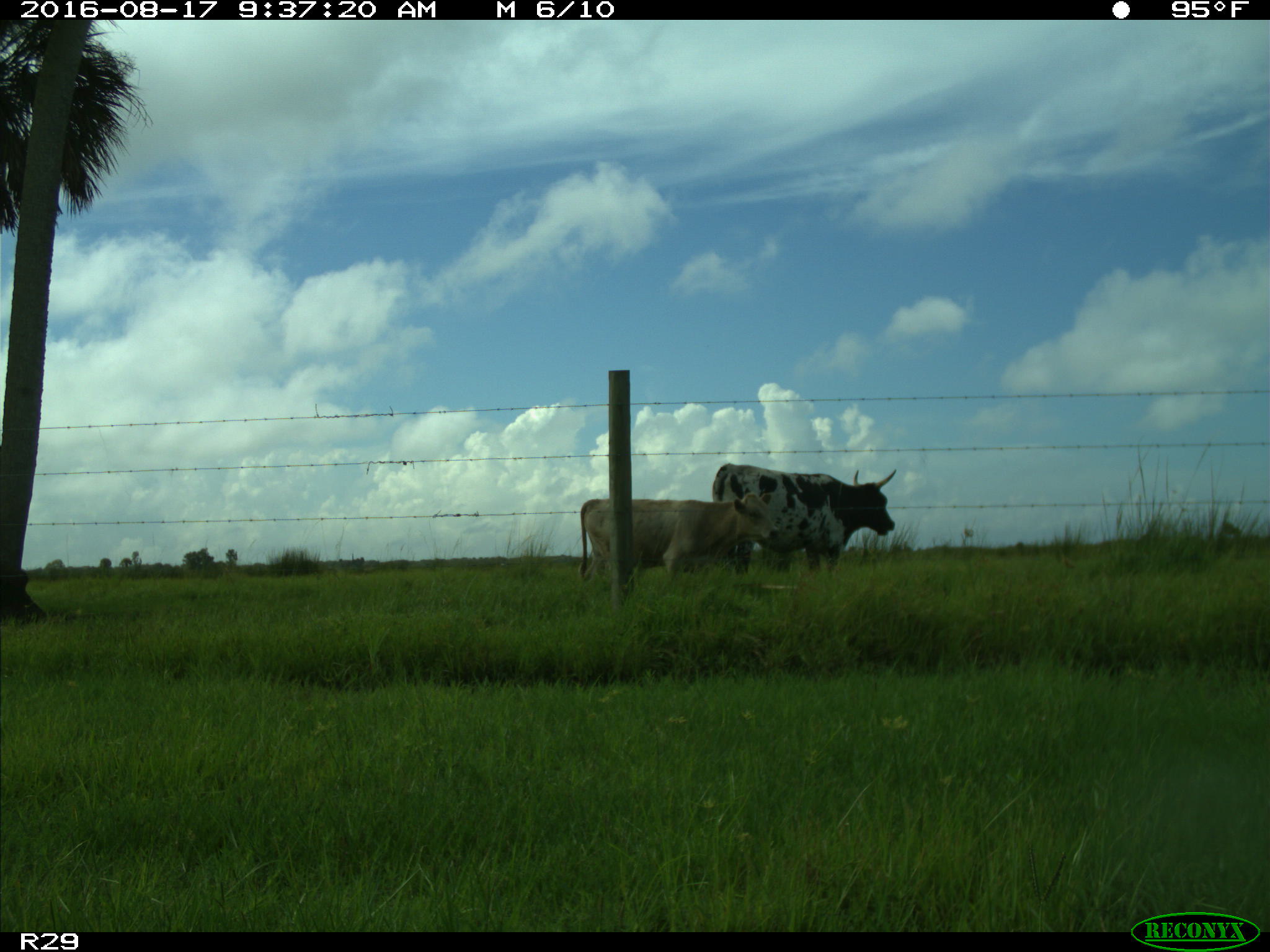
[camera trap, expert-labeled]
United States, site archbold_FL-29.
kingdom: Animalia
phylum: Chordata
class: Mammalia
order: Artiodactyla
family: Bovidae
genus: Bos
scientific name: Bos taurus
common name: domestic cow